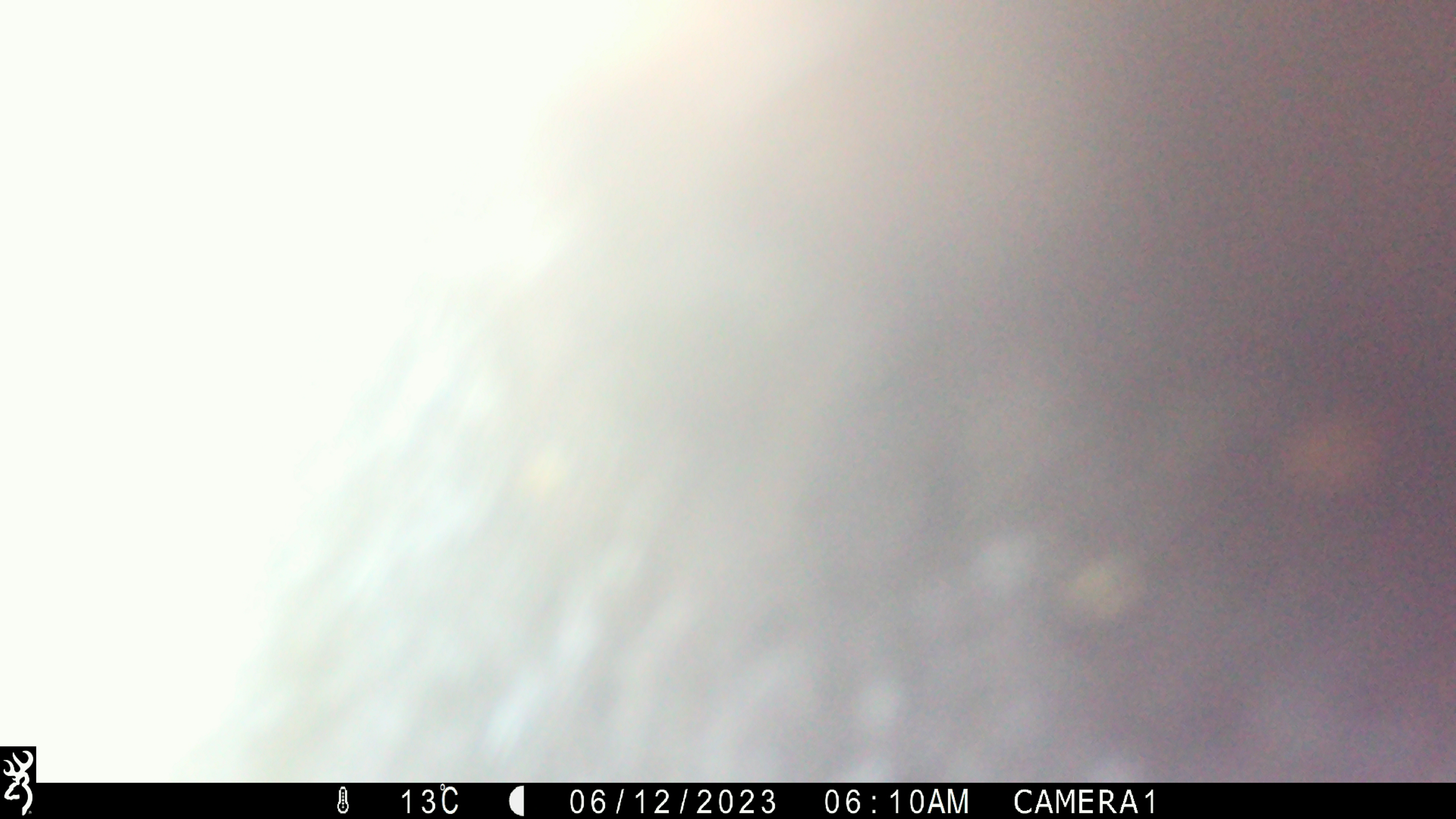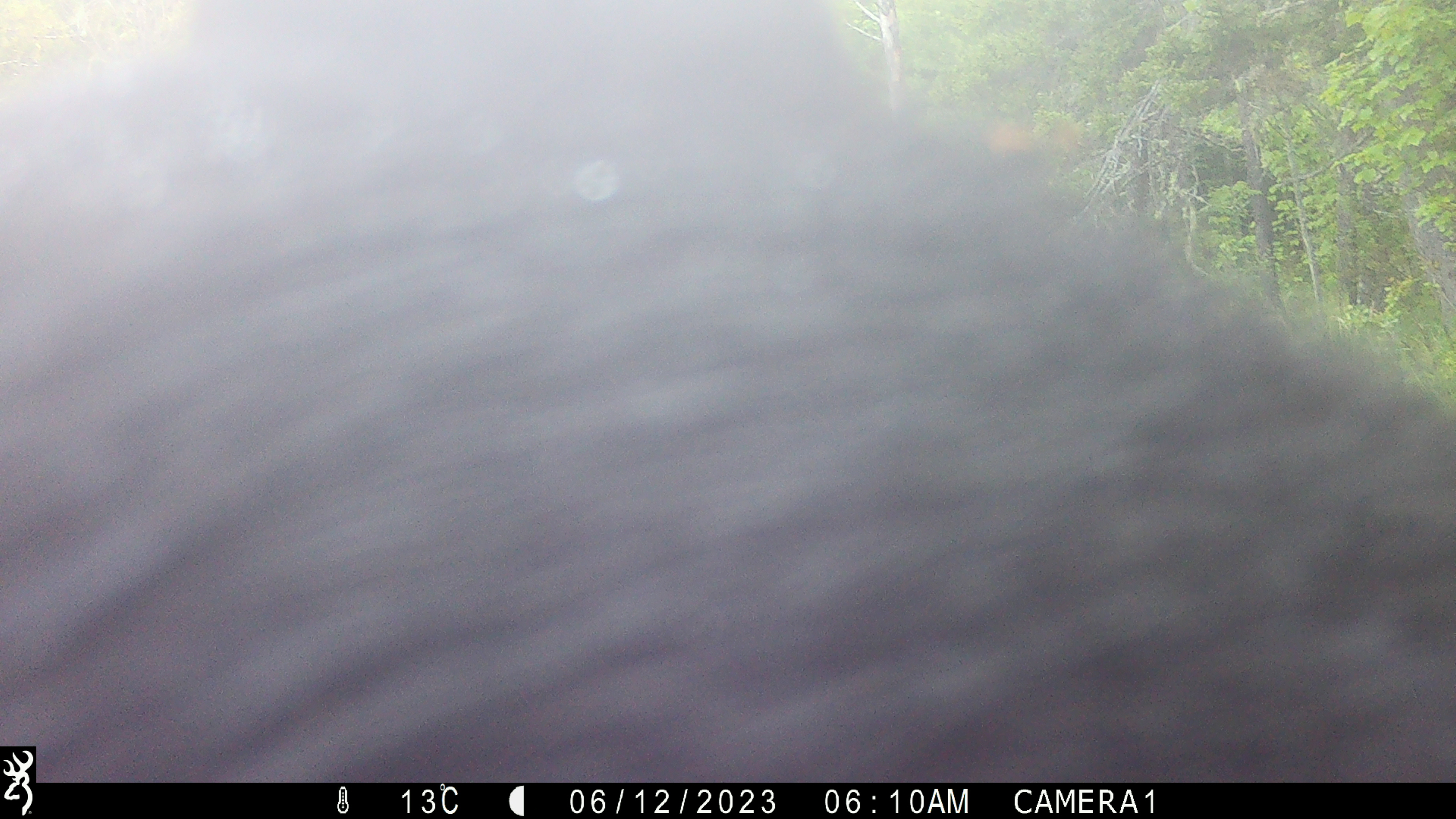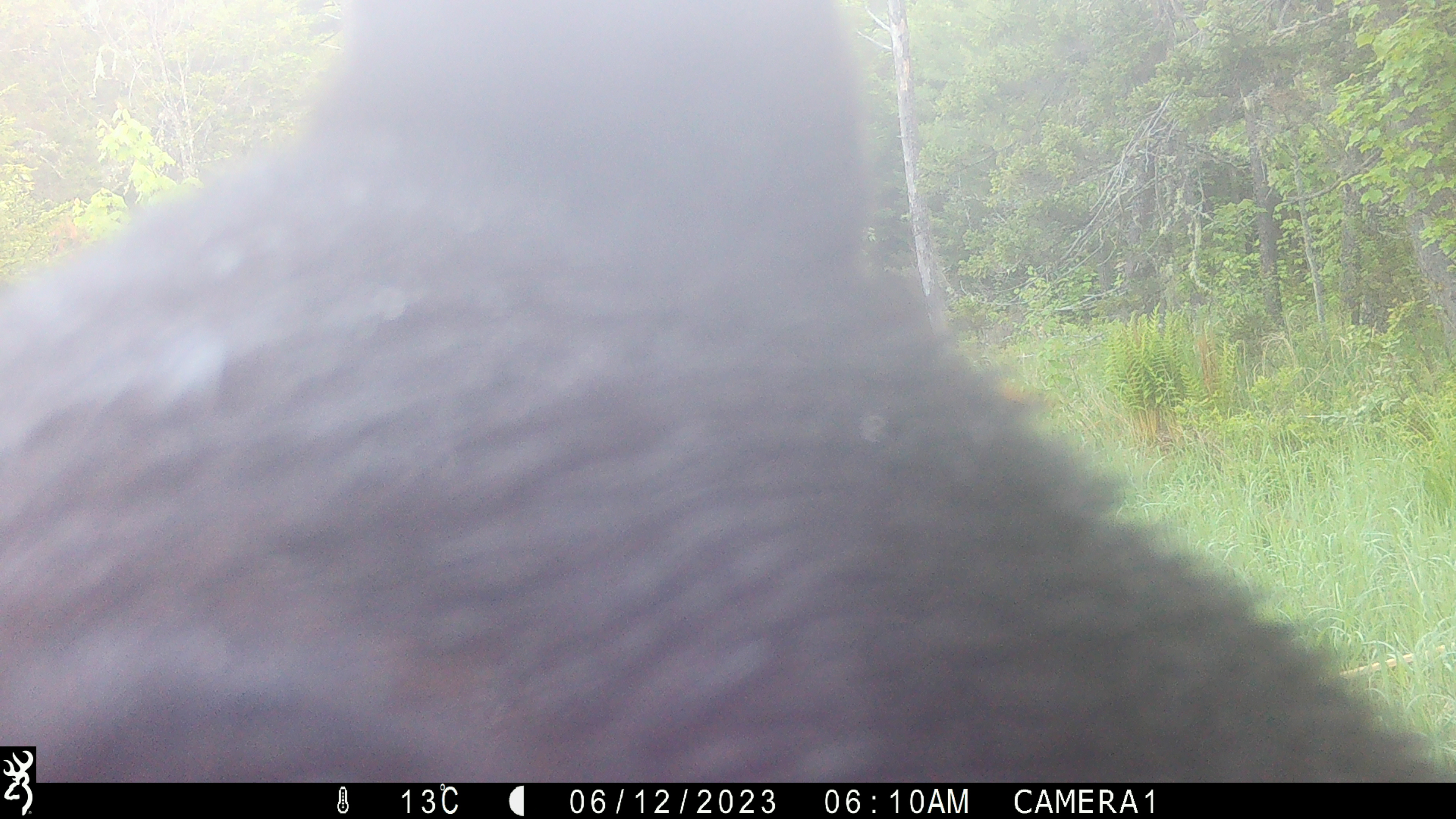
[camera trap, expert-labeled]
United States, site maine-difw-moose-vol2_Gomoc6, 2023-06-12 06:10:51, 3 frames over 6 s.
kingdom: Animalia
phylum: Chordata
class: Mammalia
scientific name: Mammalia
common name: mammal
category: mammal sp.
Mammal sp. (mammal) (Mammalia).